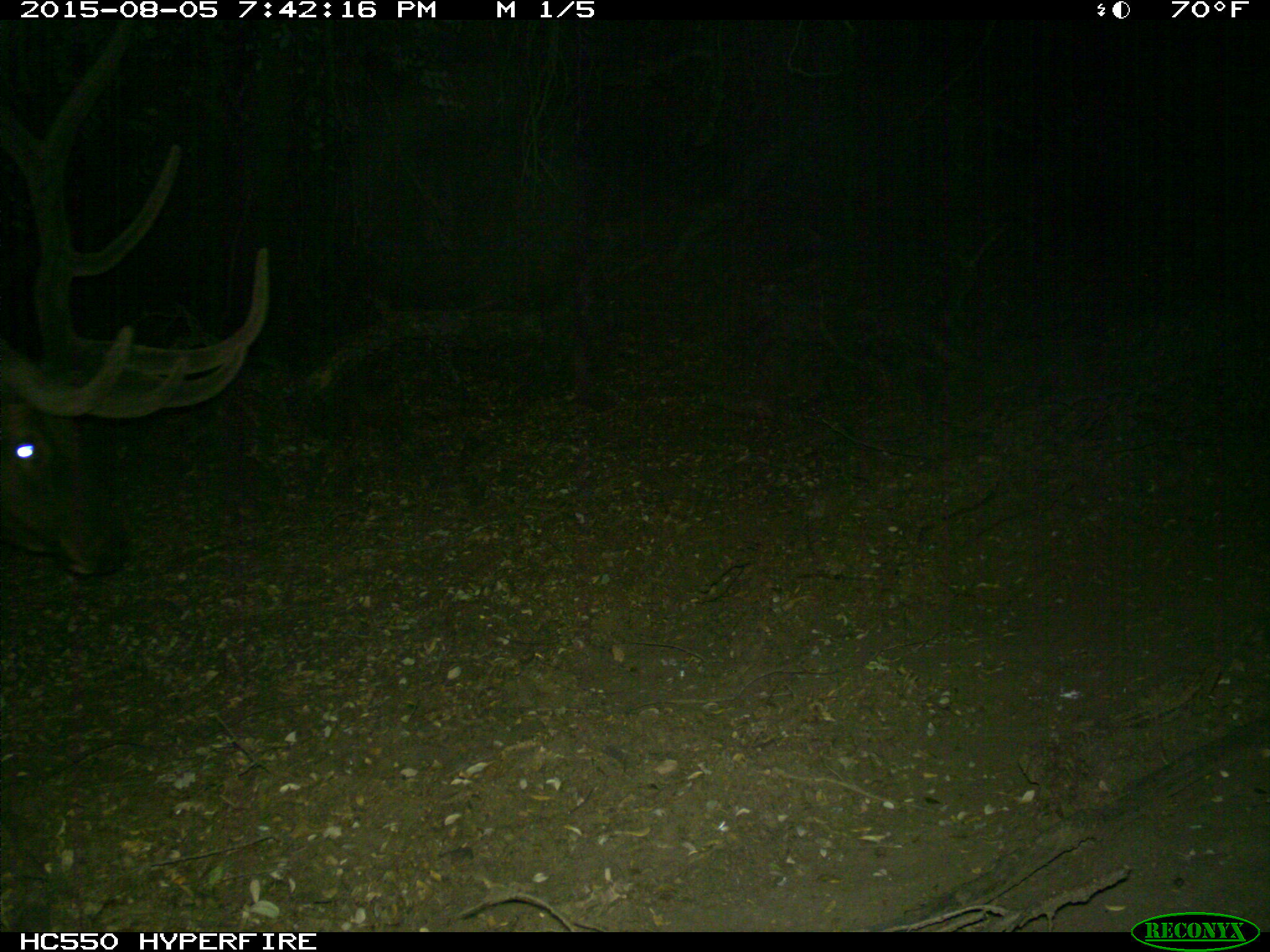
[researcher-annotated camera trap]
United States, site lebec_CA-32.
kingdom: Animalia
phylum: Chordata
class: Mammalia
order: Artiodactyla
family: Cervidae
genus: Cervus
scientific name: Cervus canadensis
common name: elk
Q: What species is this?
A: Cervus canadensis (elk).